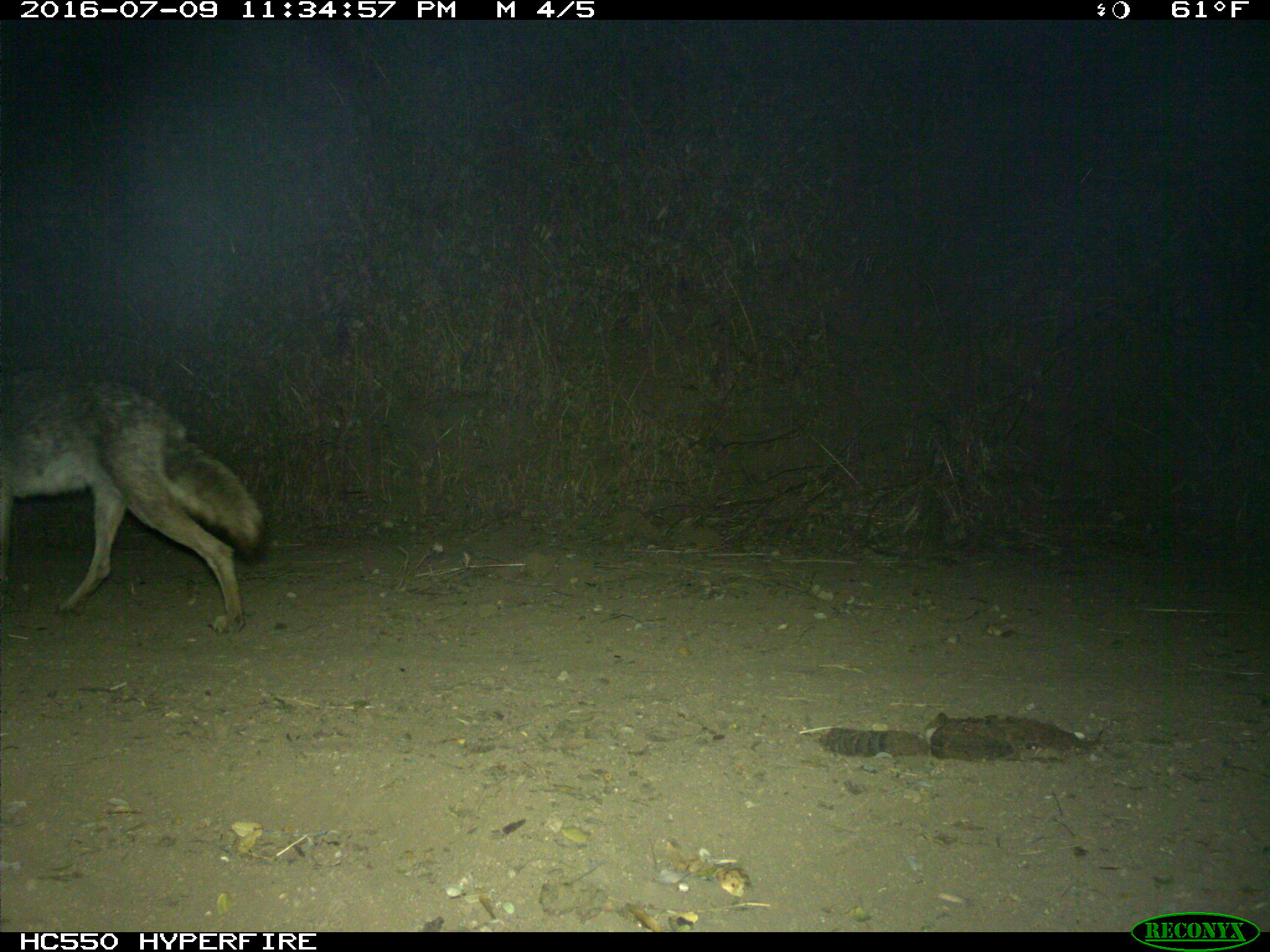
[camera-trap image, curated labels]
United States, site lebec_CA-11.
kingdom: Animalia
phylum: Chordata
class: Mammalia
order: Carnivora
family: Canidae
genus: Canis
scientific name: Canis latrans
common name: coyote